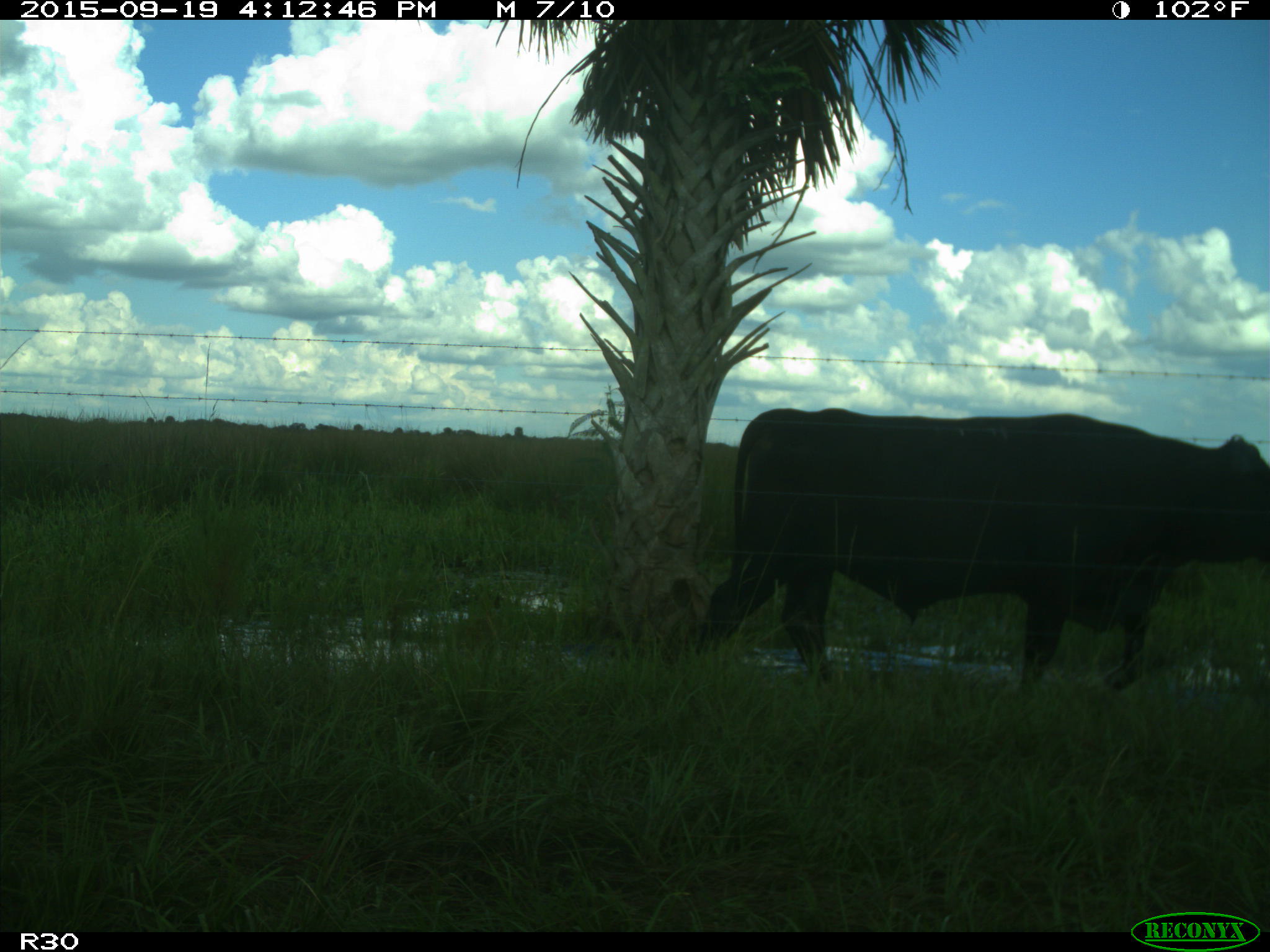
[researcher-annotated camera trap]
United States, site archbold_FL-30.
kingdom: Animalia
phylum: Chordata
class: Mammalia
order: Artiodactyla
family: Bovidae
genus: Bos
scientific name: Bos taurus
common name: domestic cow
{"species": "Bos taurus (domestic cow)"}